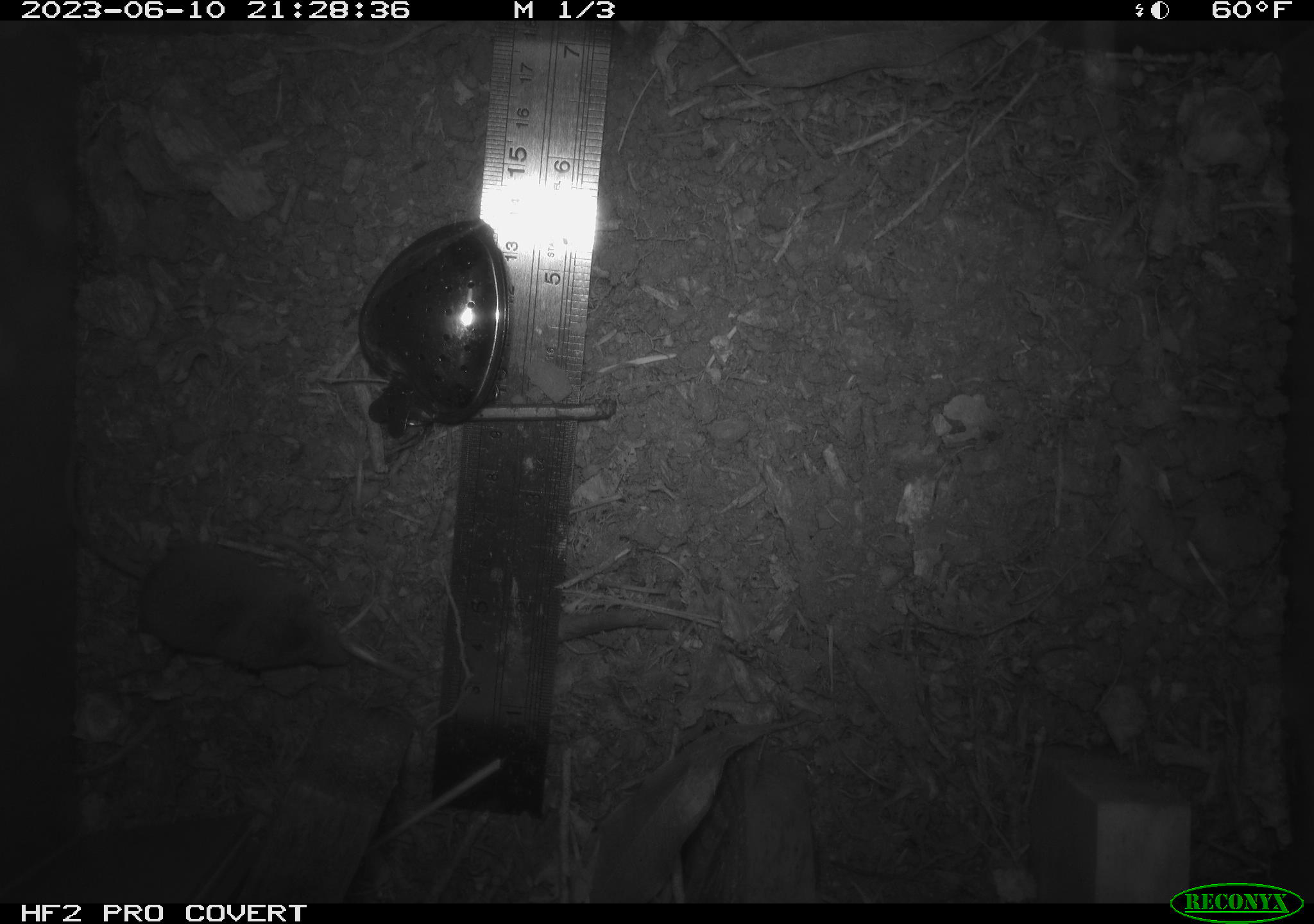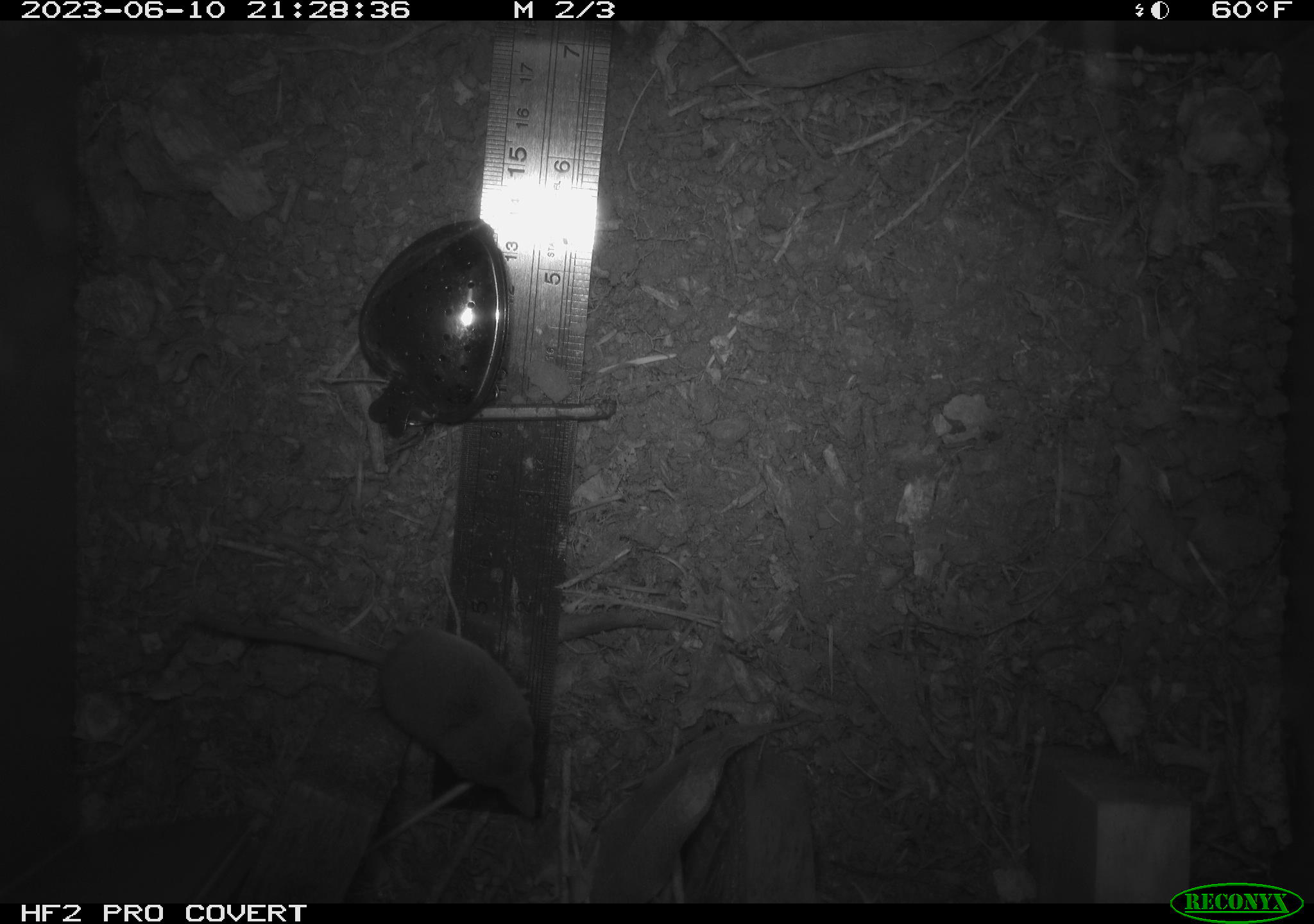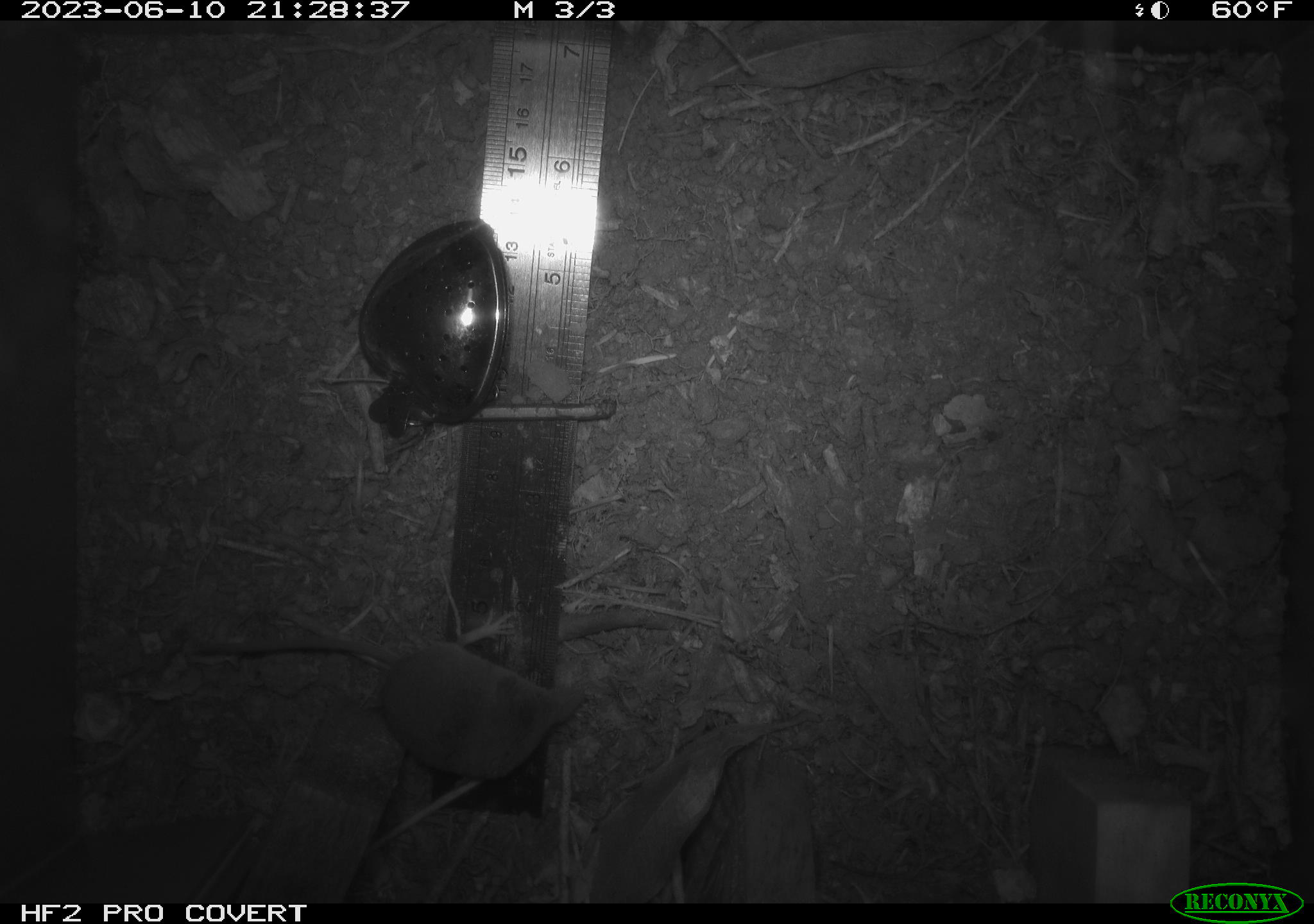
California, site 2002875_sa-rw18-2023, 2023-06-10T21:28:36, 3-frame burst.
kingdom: Animalia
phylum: Chordata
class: Mammalia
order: Eulipotyphla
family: Soricidae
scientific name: Soricidae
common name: shrews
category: soricidae family